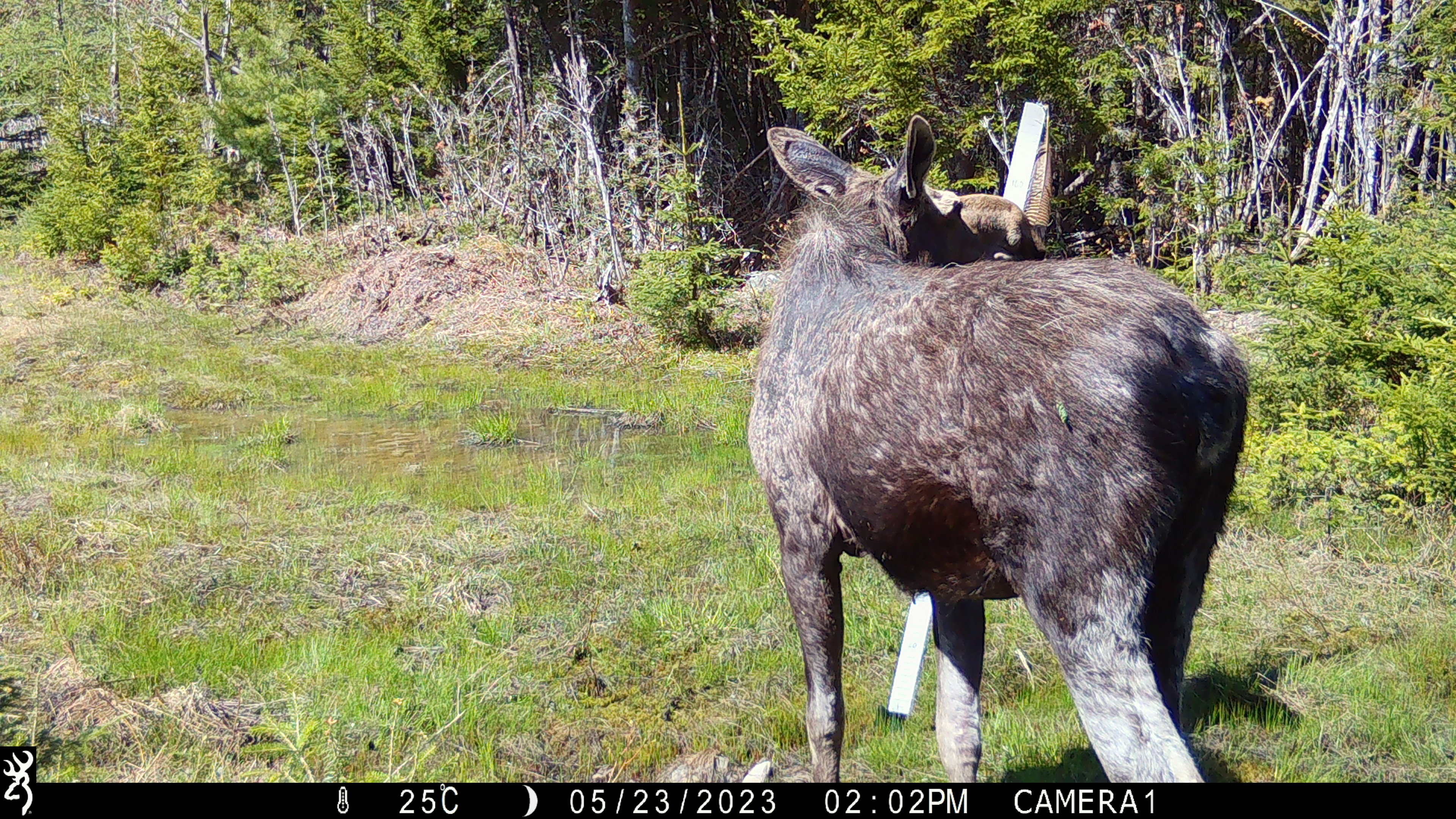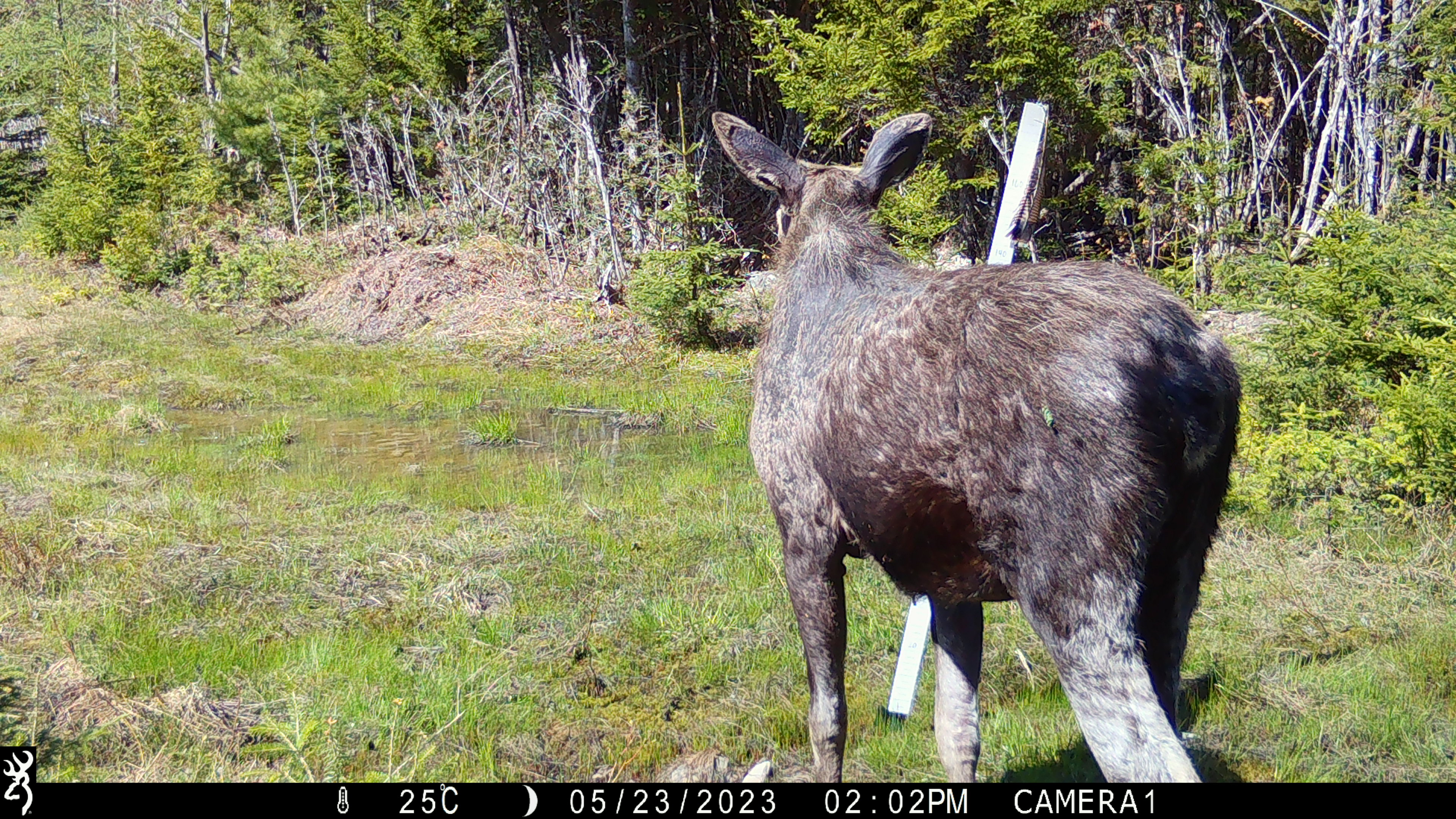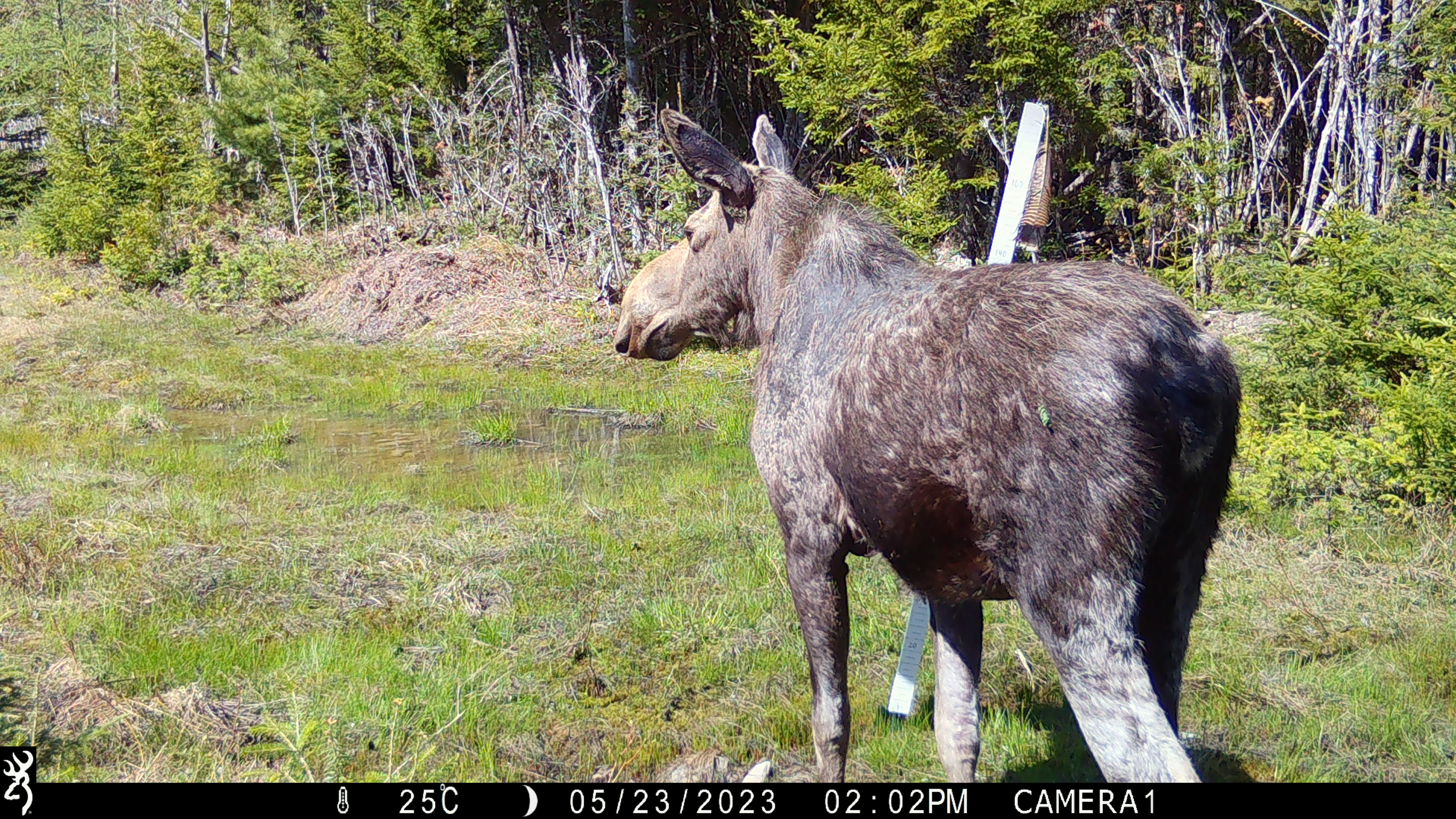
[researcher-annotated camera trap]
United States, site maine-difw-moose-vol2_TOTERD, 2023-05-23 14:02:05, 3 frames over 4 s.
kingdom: Animalia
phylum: Chordata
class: Mammalia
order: Artiodactyla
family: Cervidae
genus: Alces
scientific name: Alces alces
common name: moose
Moose (Alces alces).